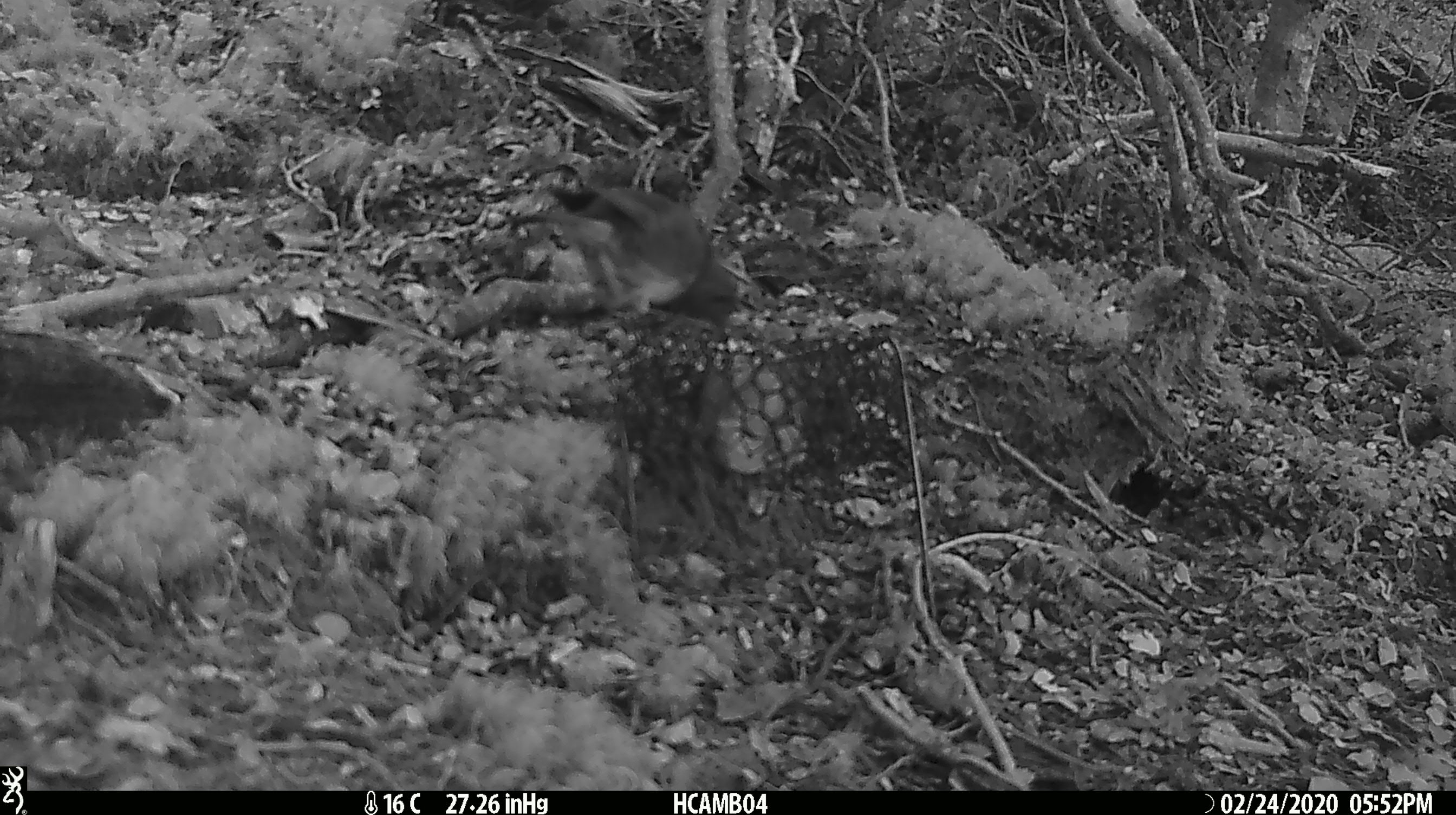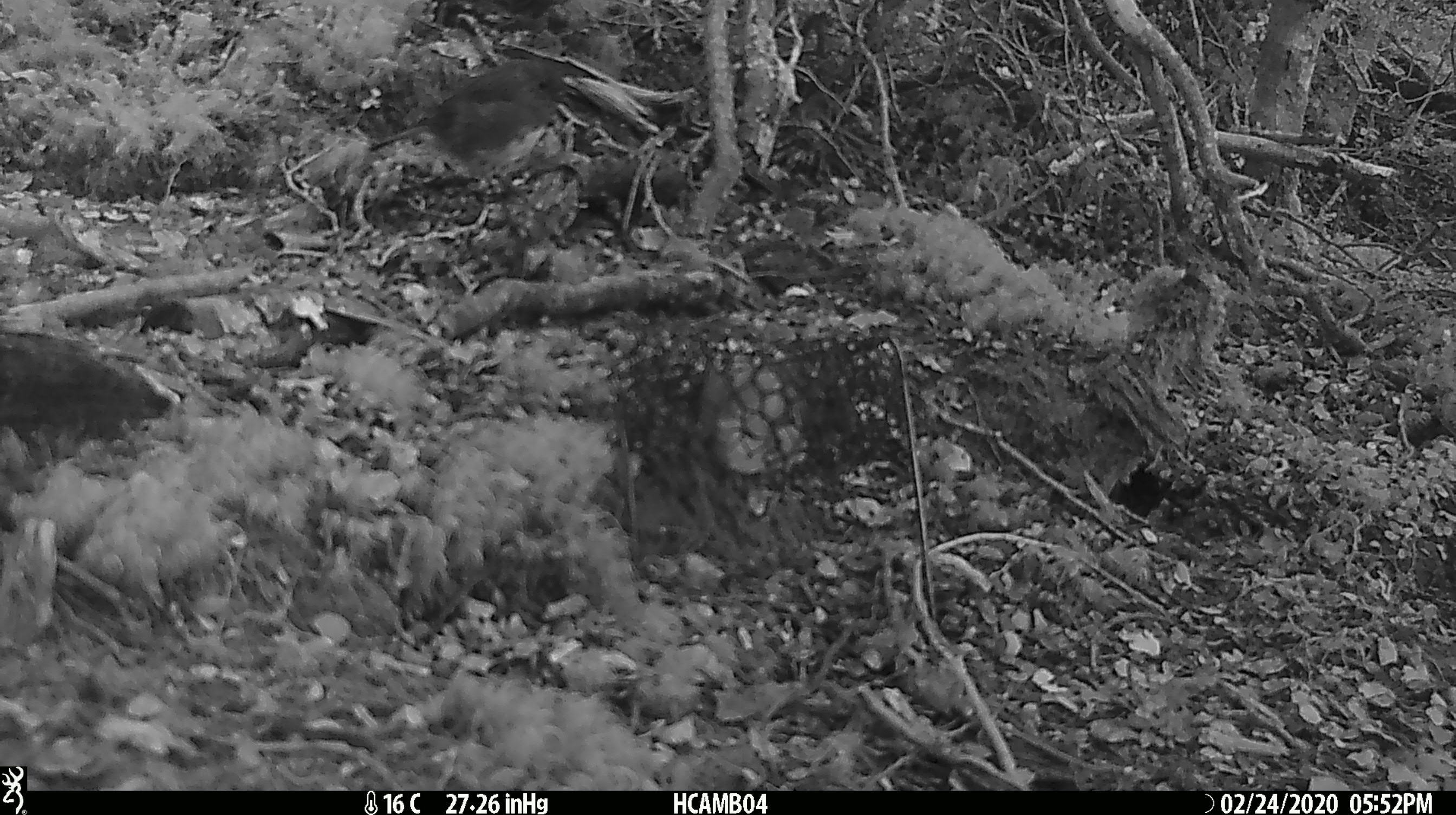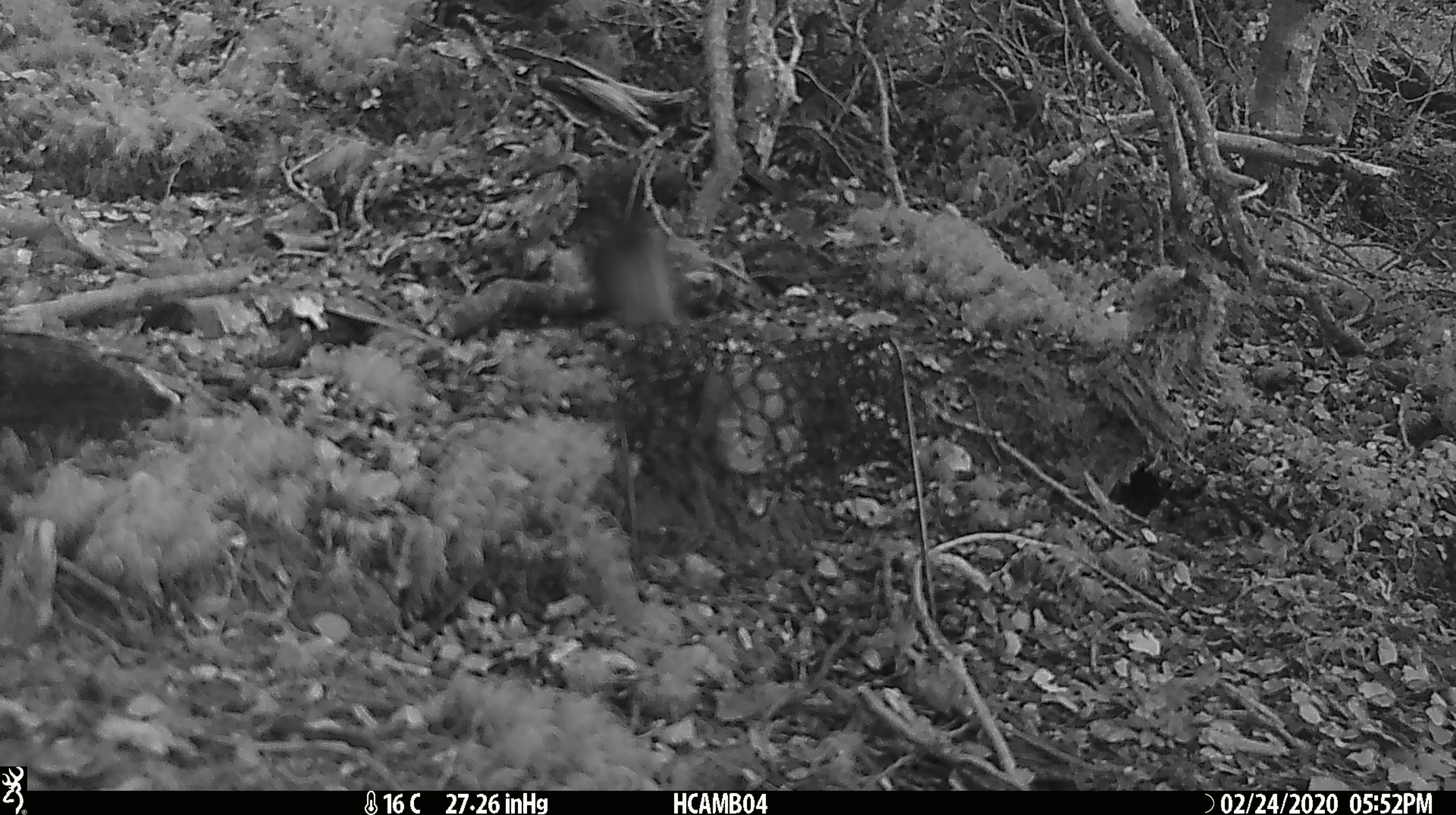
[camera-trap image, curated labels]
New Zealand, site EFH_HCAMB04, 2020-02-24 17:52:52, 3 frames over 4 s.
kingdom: Animalia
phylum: Chordata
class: Aves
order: Passeriformes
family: Petroicidae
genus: Petroica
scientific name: Petroica australis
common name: new zealand robin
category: robin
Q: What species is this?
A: Robin (new zealand robin) (Petroica australis).